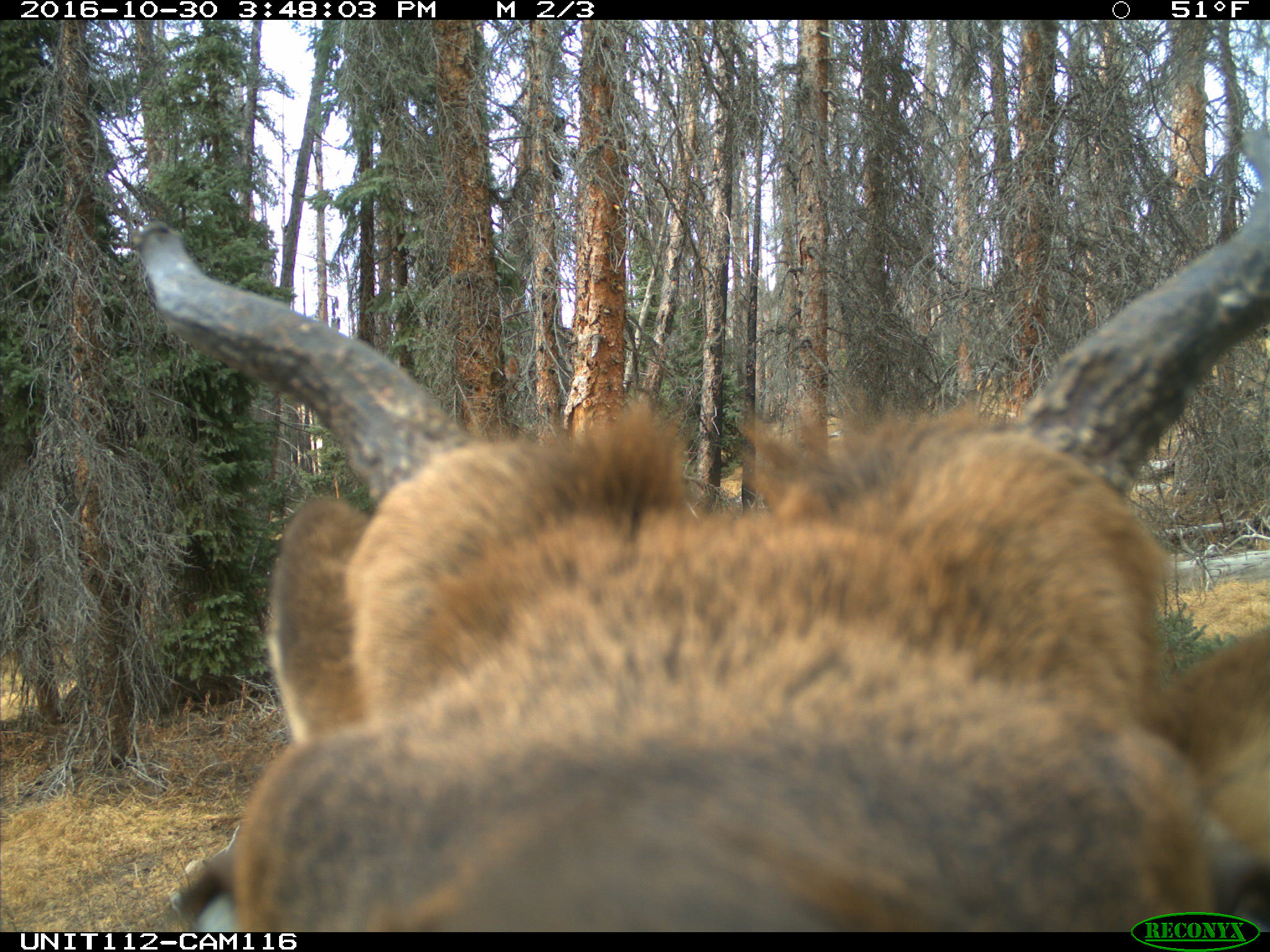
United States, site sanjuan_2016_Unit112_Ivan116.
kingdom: Animalia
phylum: Chordata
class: Mammalia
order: Artiodactyla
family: Cervidae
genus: Cervus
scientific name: Cervus elaphus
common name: red deer